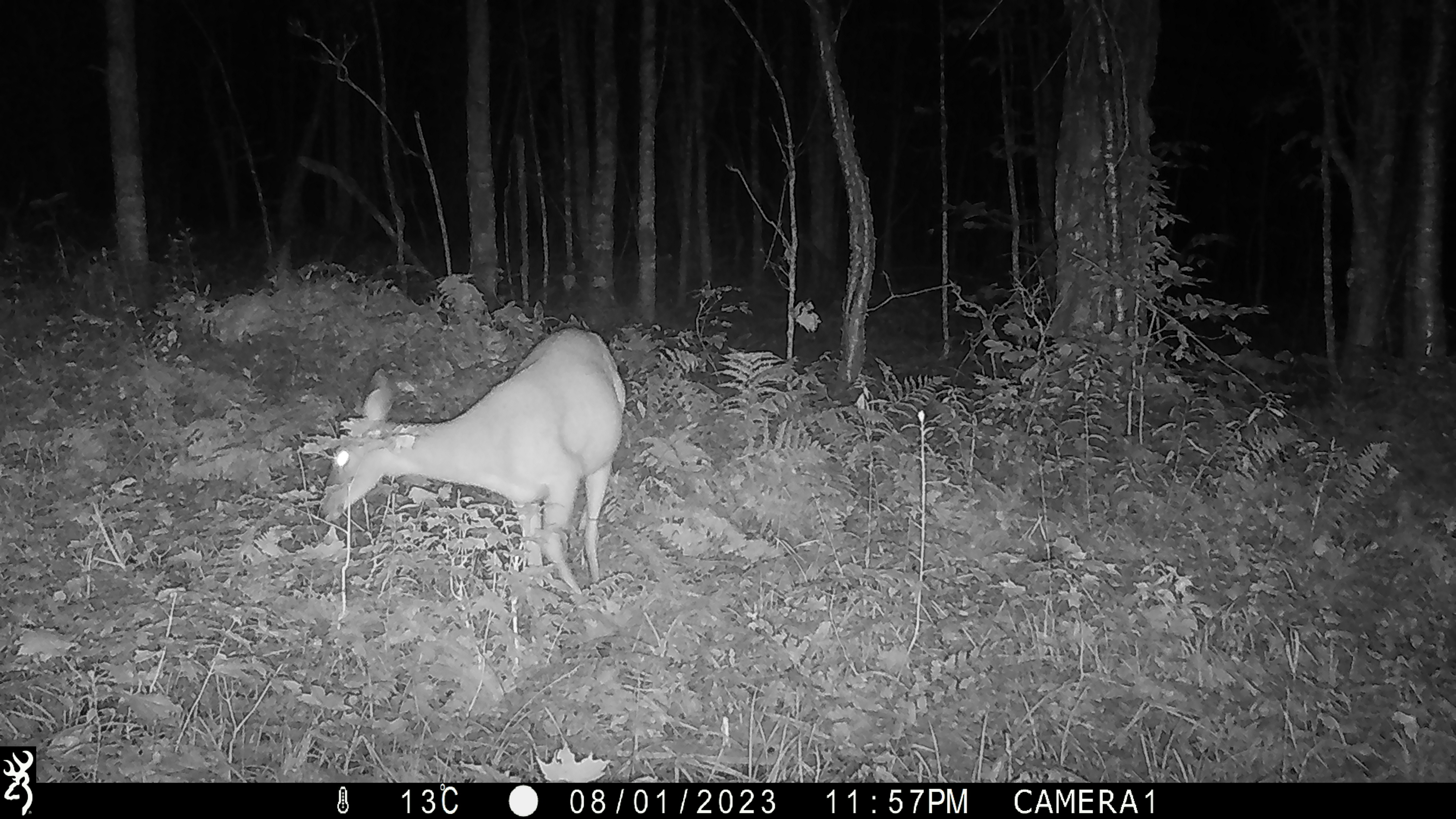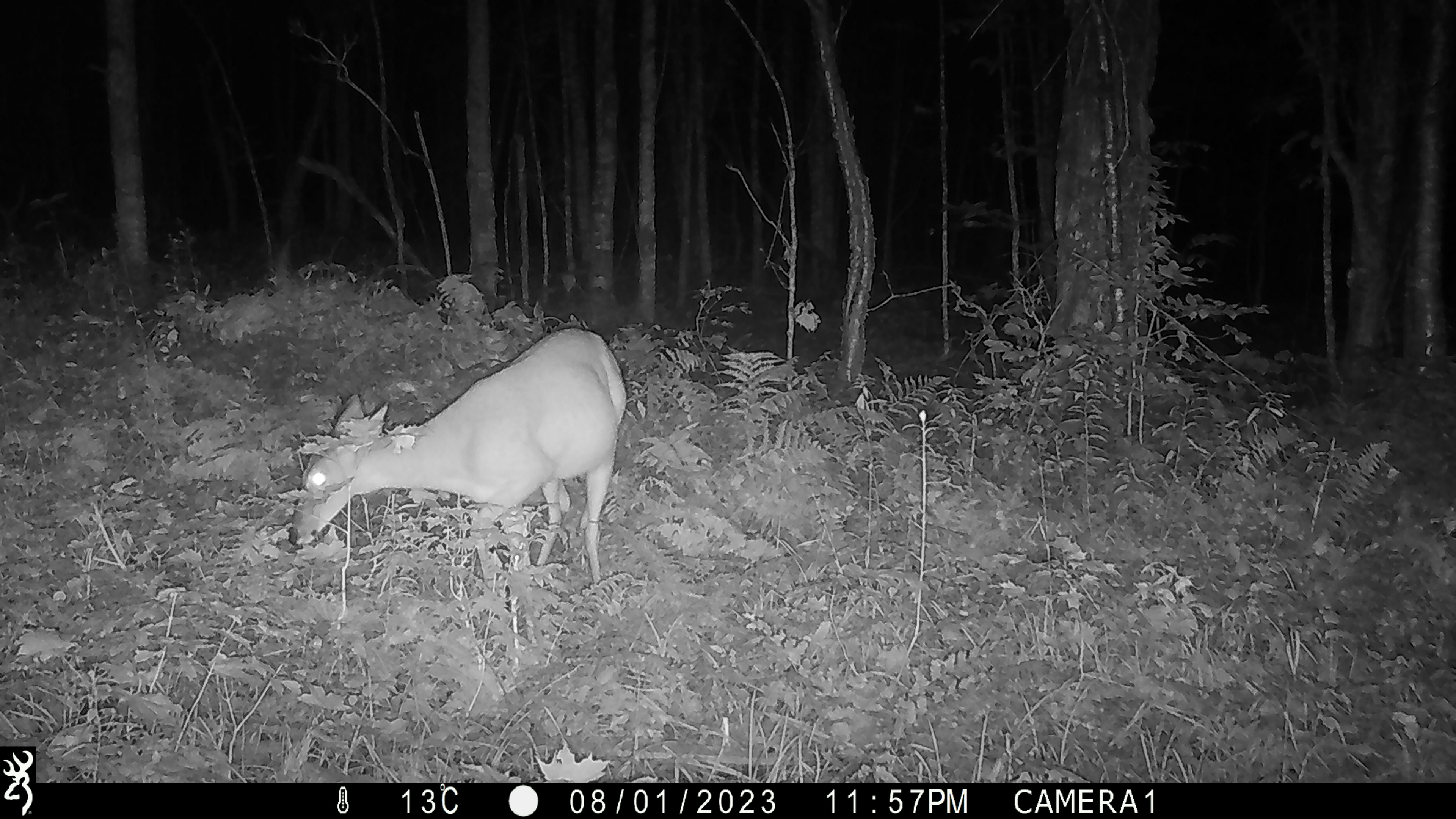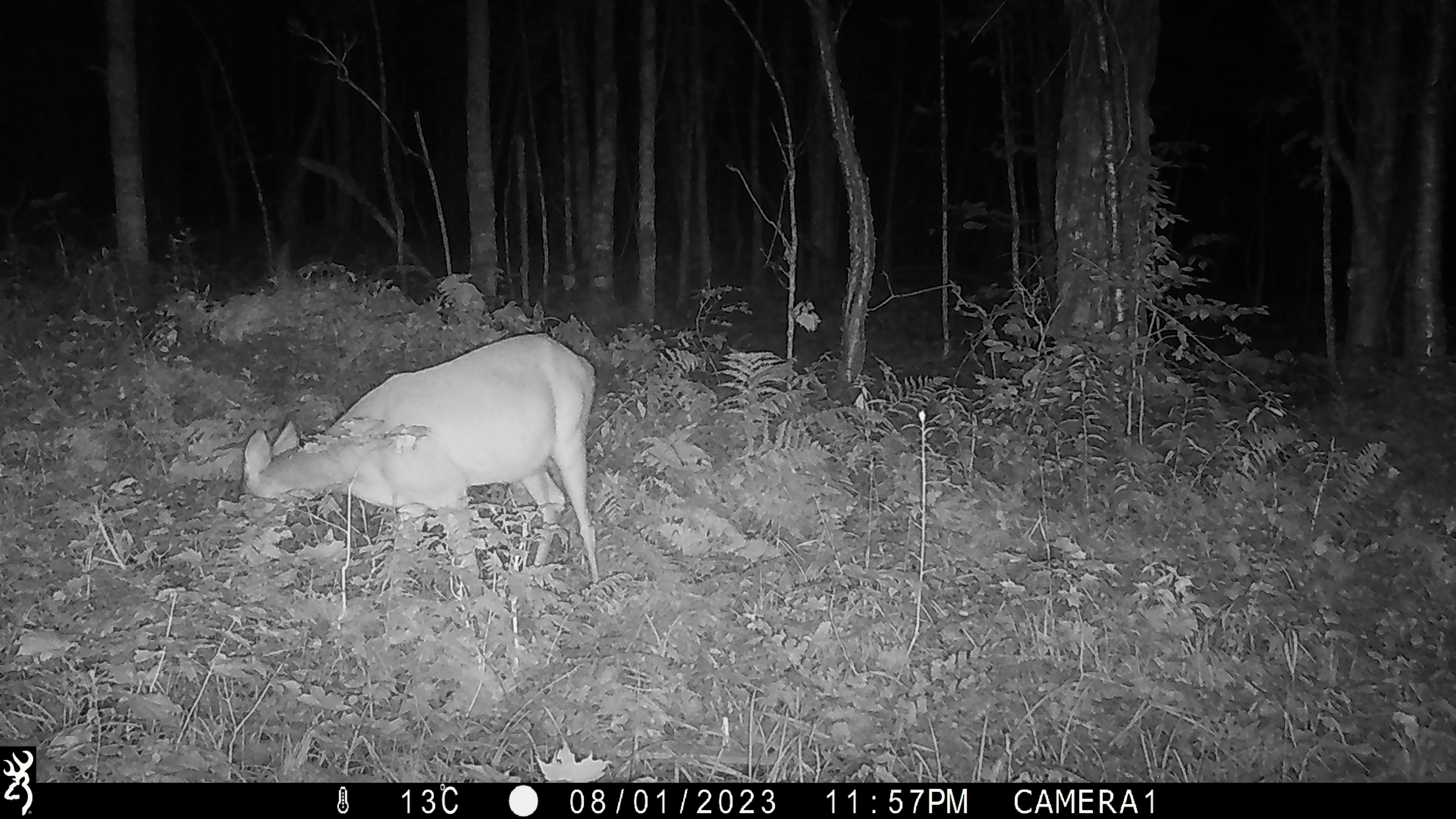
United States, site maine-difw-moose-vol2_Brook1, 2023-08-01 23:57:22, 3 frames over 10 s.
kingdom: Animalia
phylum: Chordata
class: Mammalia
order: Artiodactyla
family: Cervidae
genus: Odocoileus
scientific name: Odocoileus virginianus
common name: white-tailed deer